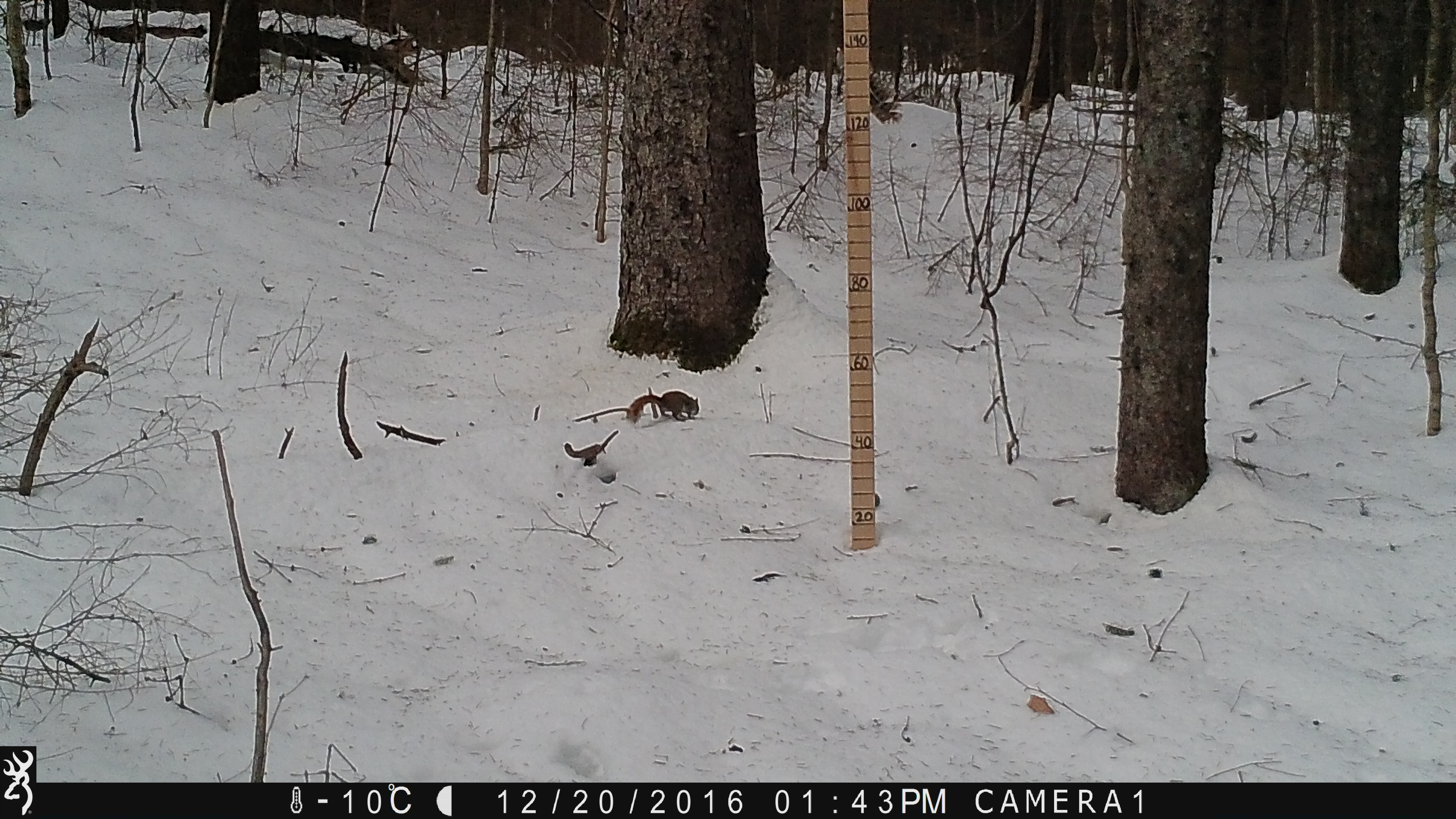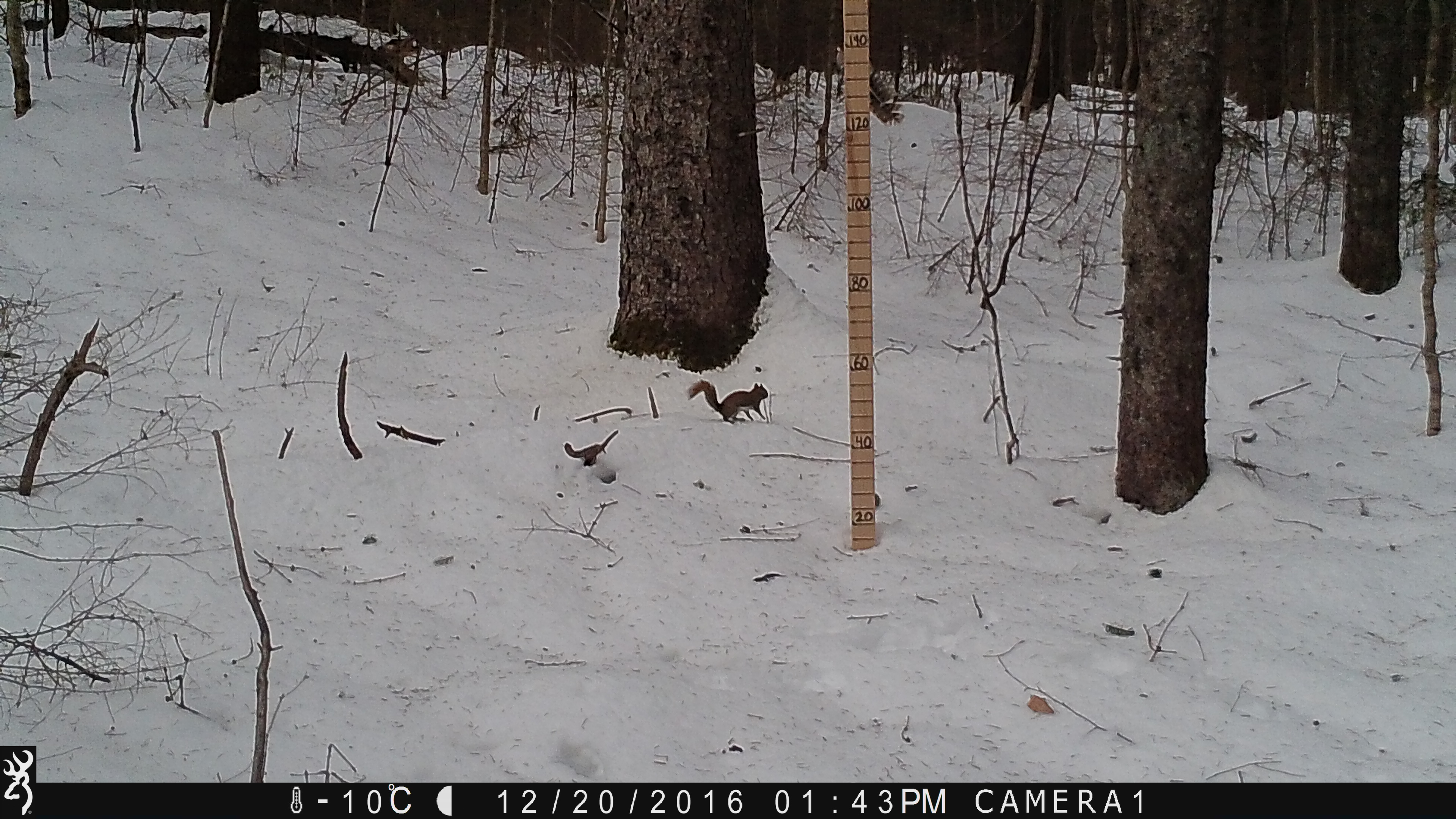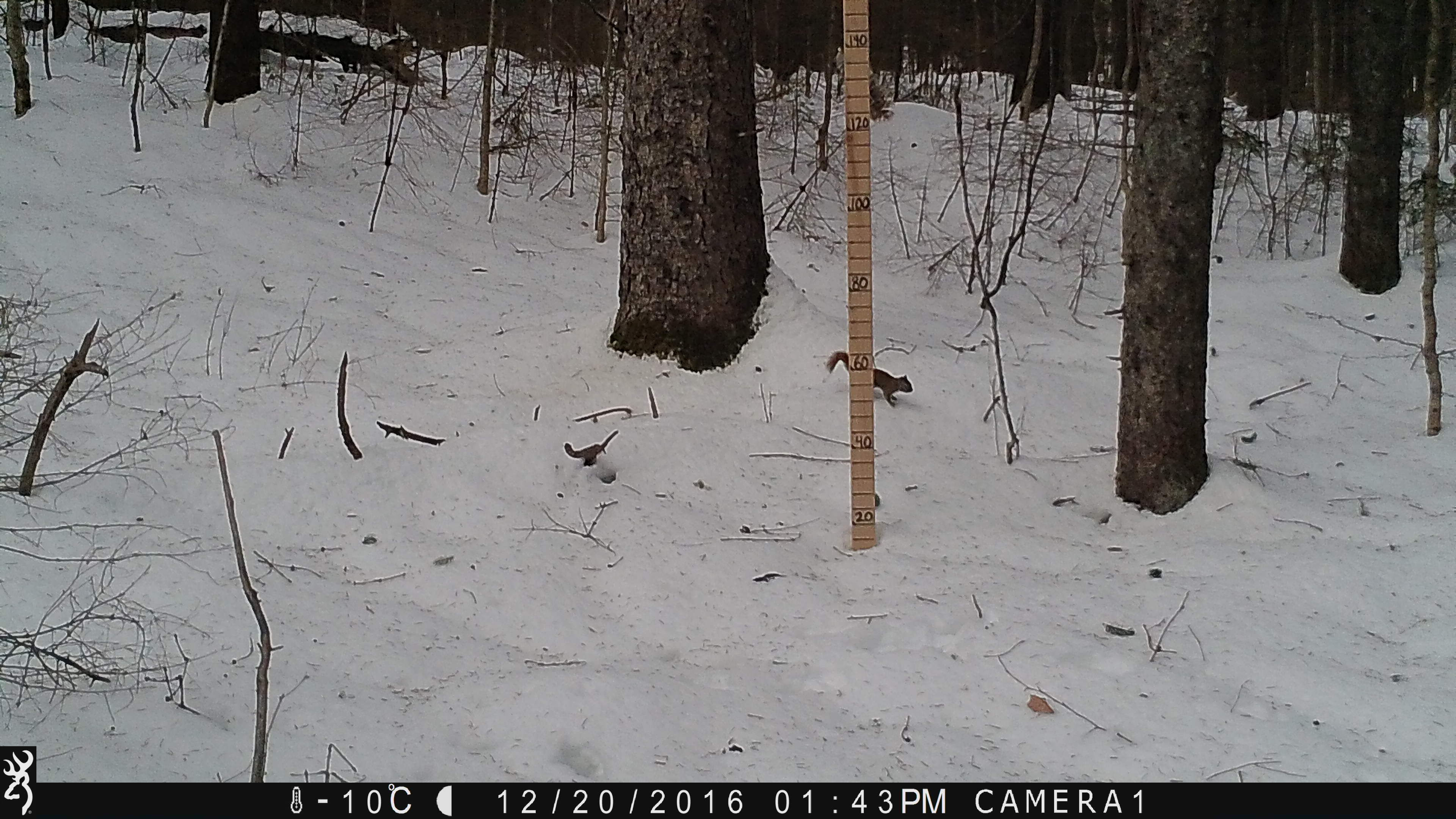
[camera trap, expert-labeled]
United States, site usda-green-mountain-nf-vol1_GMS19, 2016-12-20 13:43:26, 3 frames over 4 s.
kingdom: Animalia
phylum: Chordata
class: Mammalia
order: Rodentia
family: Sciuridae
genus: Tamiasciurus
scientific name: Tamiasciurus hudsonicus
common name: red squirrel